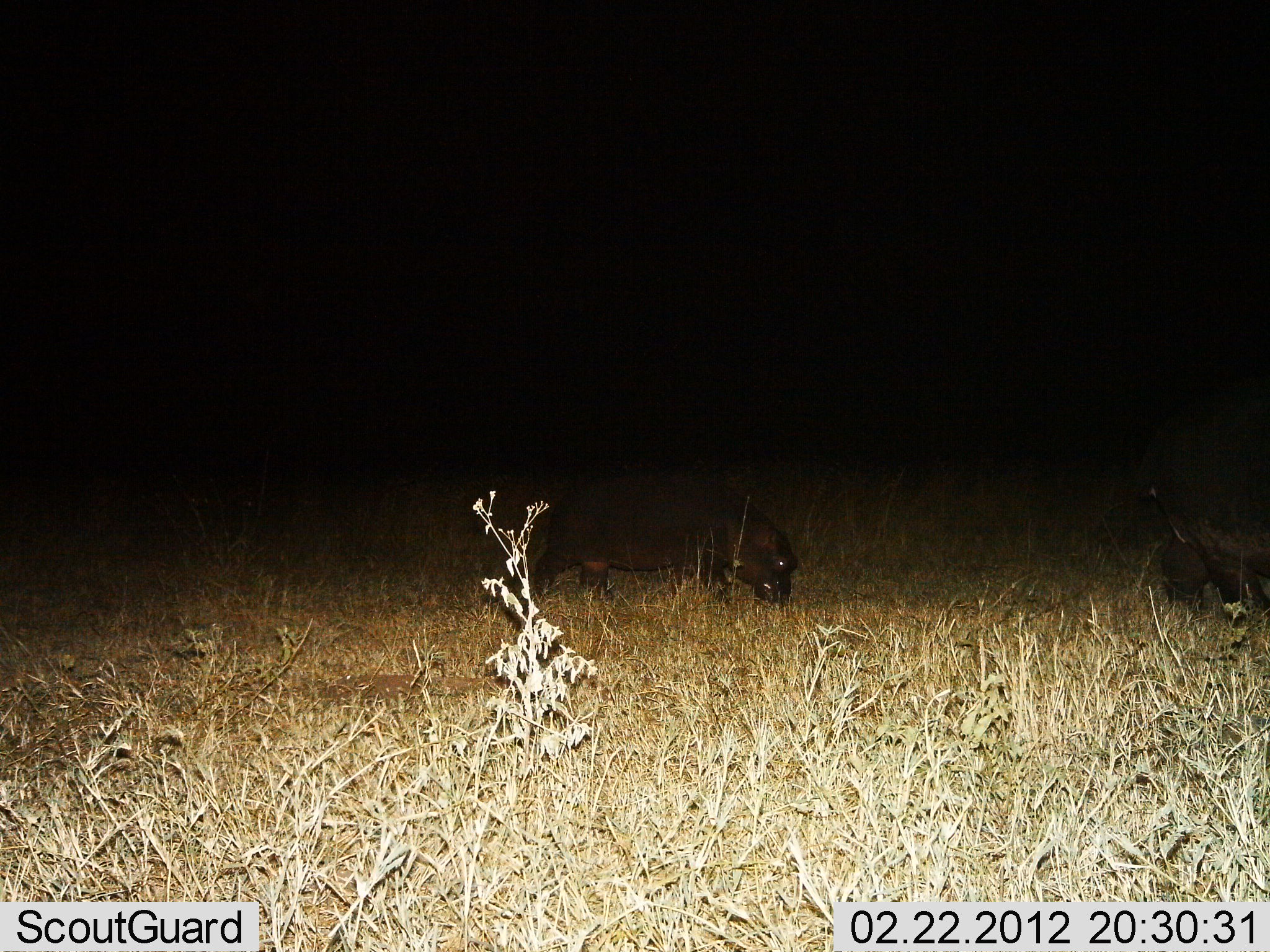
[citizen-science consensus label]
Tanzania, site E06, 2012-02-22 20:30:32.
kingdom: Animalia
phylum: Chordata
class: Mammalia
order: Artiodactyla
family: Hippopotamidae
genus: Hippopotamus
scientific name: Hippopotamus amphibius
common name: hippopotamus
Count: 2.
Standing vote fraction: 33%.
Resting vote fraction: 0%.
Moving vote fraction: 43%.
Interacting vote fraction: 0%.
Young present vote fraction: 67%.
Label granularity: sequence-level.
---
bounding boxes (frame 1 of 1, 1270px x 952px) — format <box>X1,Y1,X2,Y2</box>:
animal: <box>1139,381,1270,662</box>; <box>533,474,797,610</box>